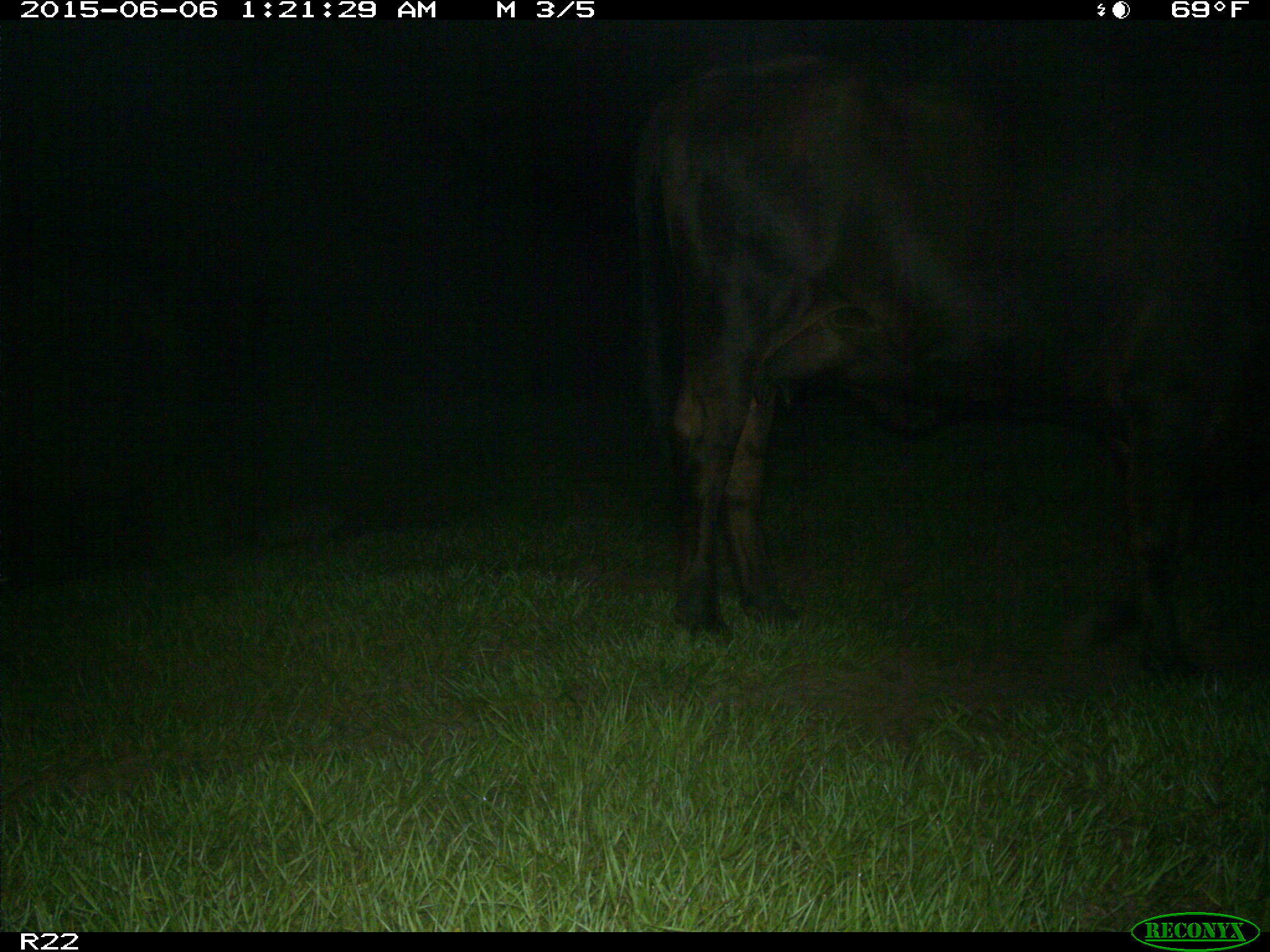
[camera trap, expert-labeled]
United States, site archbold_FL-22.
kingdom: Animalia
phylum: Chordata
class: Mammalia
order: Artiodactyla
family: Bovidae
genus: Bos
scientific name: Bos taurus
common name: domestic cow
Bos taurus (domestic cow).